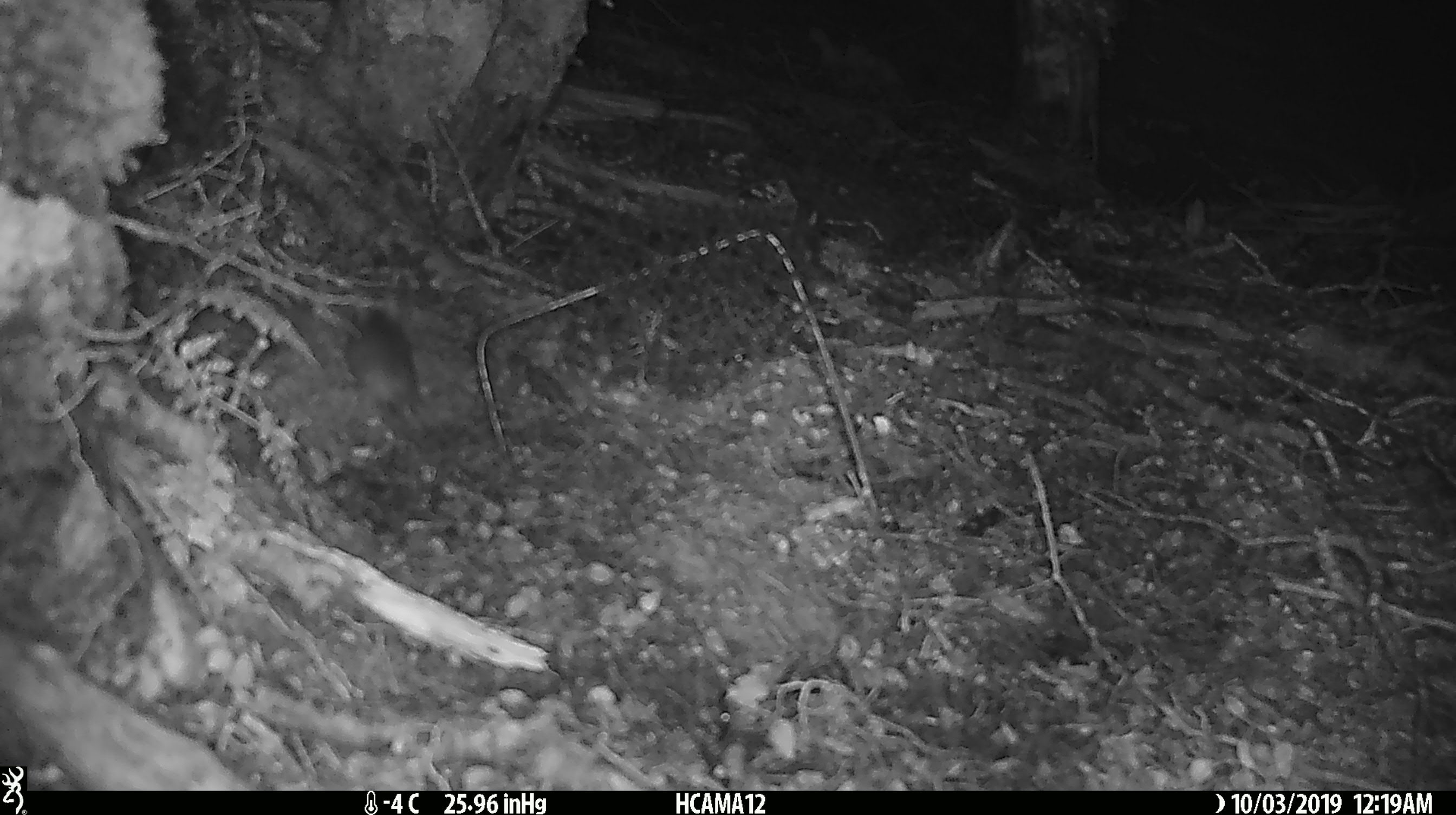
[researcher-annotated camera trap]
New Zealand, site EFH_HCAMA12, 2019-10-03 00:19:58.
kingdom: Animalia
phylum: Chordata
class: Mammalia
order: Rodentia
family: Muridae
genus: Mus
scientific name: Mus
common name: mouse